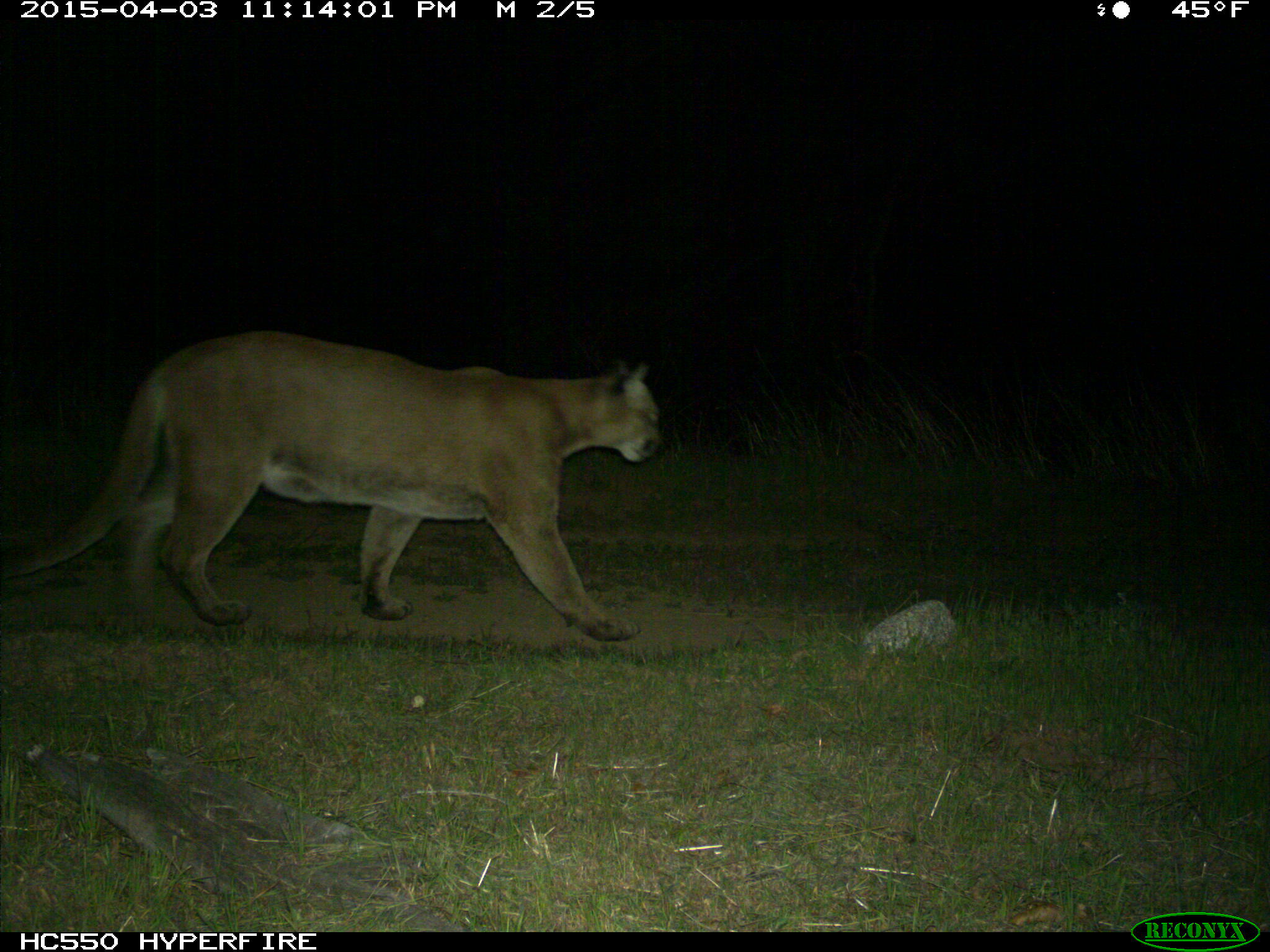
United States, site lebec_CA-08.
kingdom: Animalia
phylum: Chordata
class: Mammalia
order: Carnivora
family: Felidae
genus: Puma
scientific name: Puma concolor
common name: mountain lion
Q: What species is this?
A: Puma concolor (mountain lion).